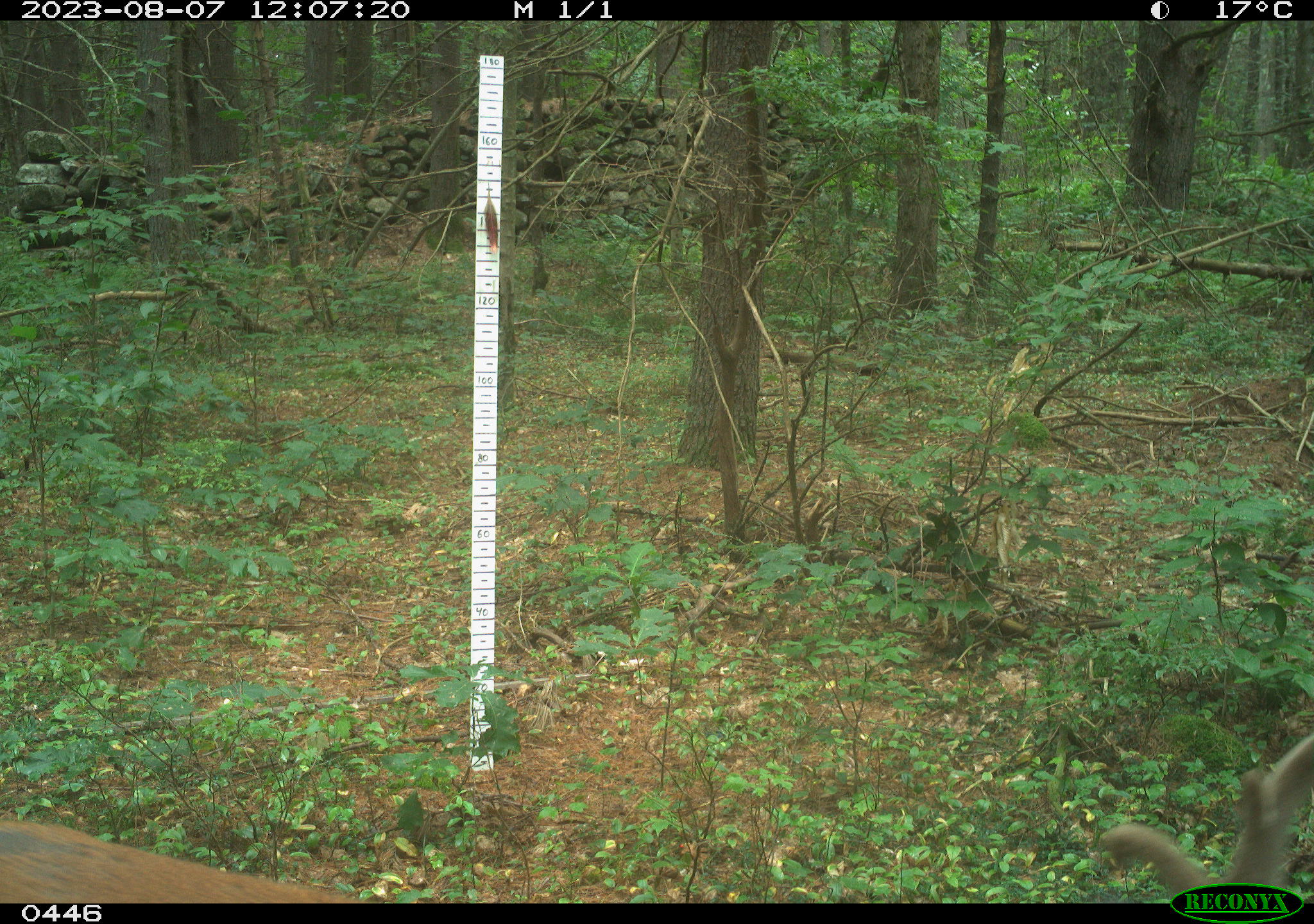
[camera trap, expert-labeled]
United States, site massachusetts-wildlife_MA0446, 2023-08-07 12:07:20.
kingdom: Animalia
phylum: Chordata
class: Mammalia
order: Artiodactyla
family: Cervidae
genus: Odocoileus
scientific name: Odocoileus virginianus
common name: white-tailed deer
White-tailed deer (Odocoileus virginianus).